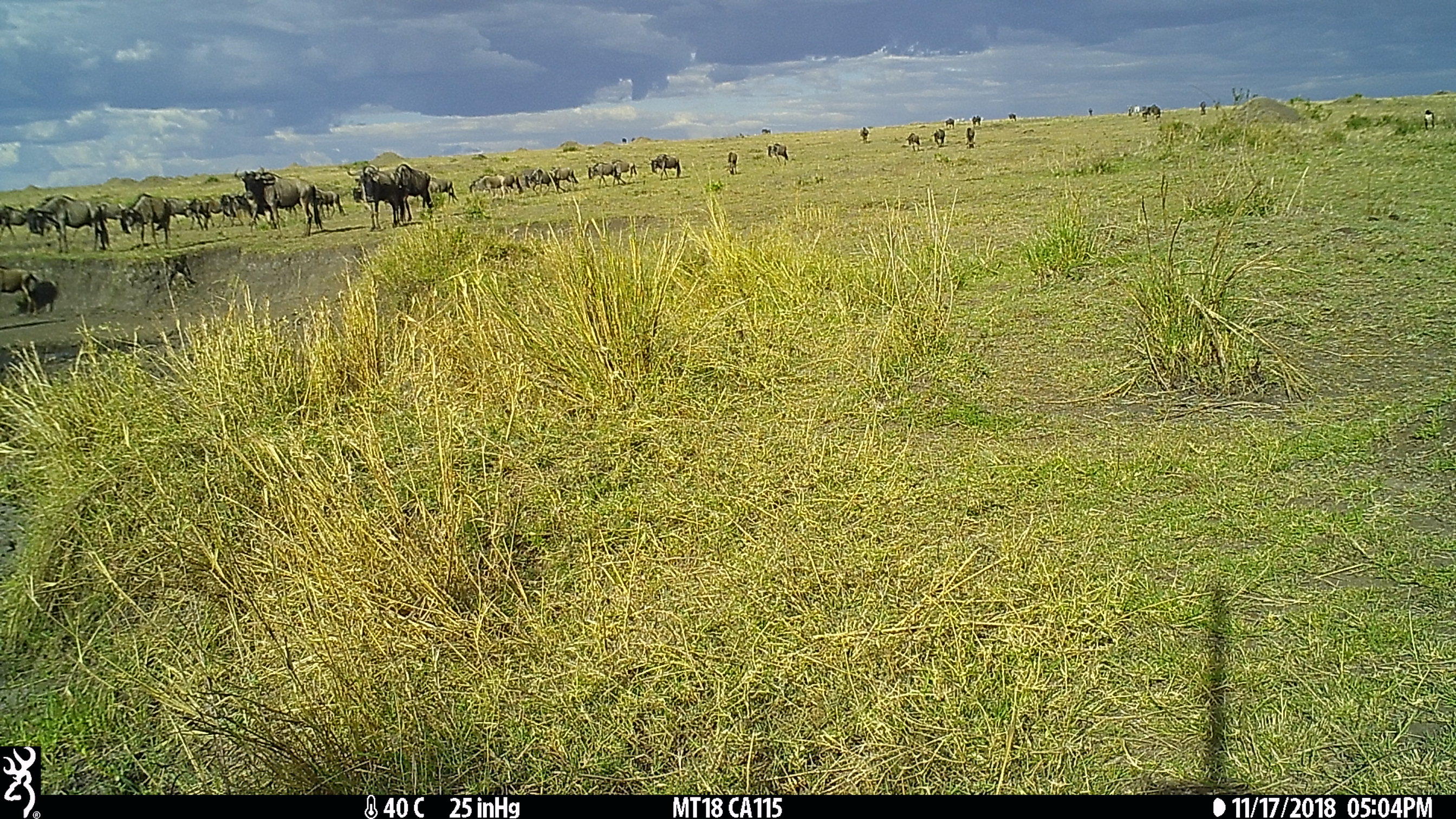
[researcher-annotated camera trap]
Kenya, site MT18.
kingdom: Animalia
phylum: Chordata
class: Mammalia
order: Artiodactyla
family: Bovidae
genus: Connochaetes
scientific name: Connochaetes taurinus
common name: blue wildebeest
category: wildebeest